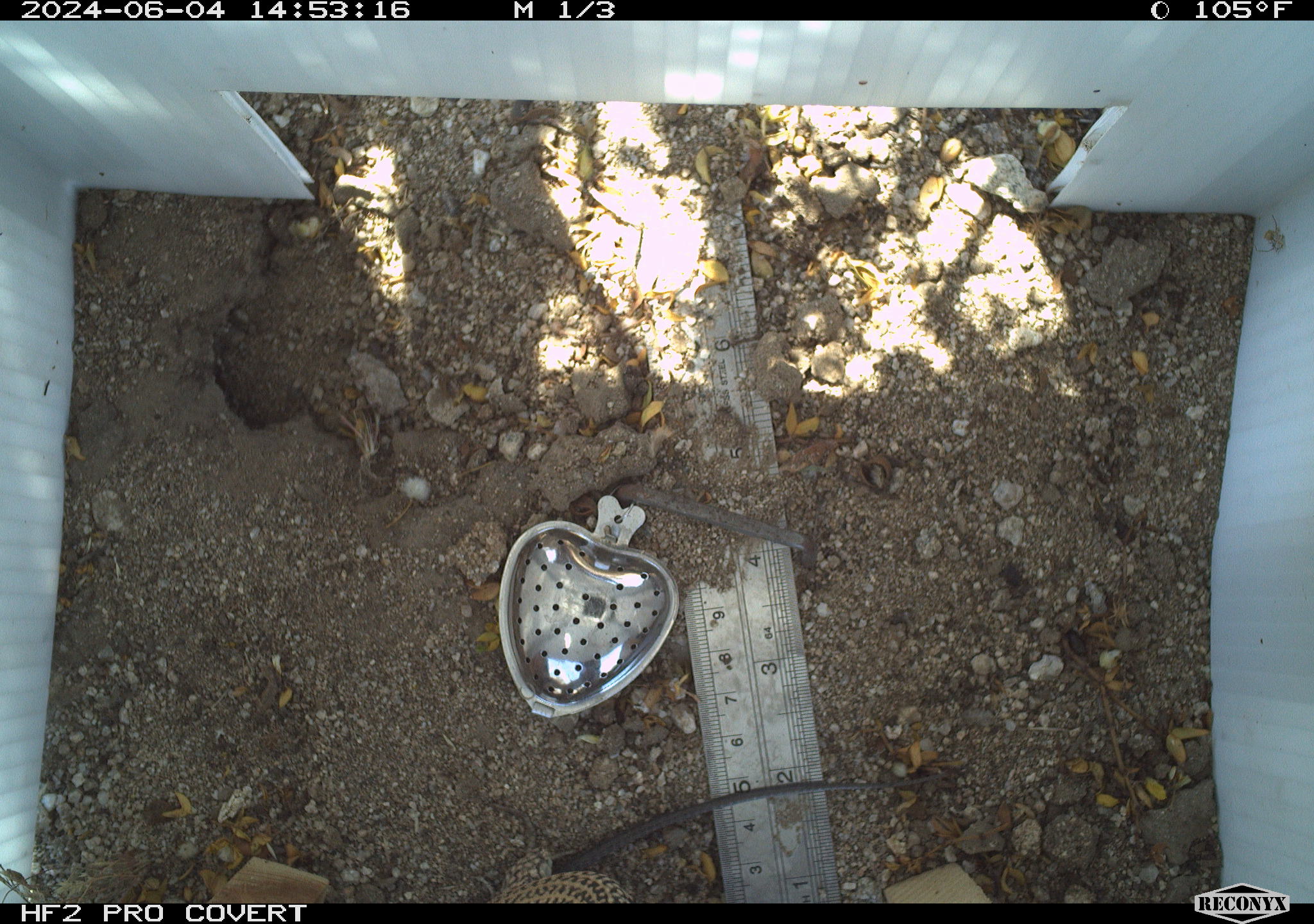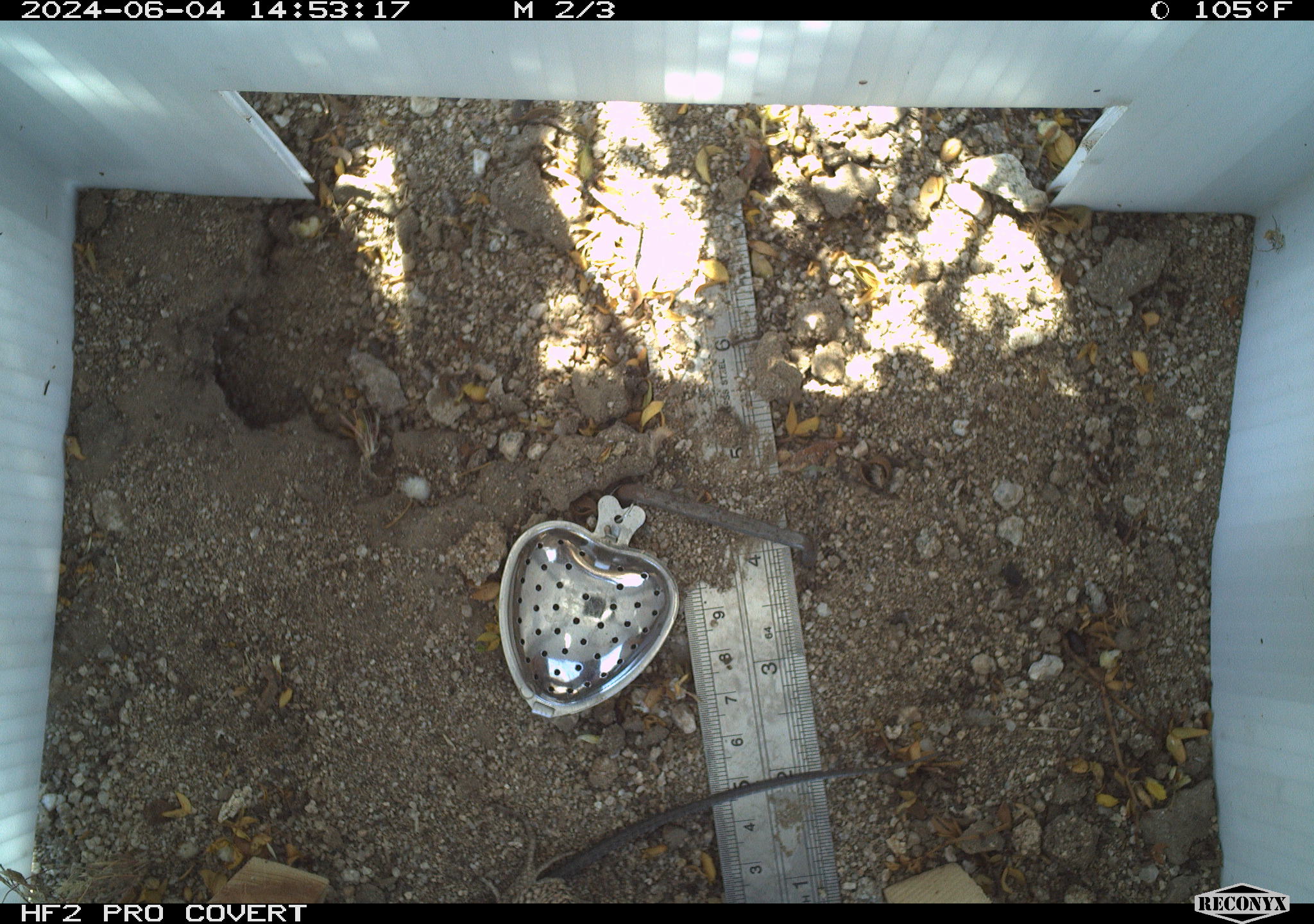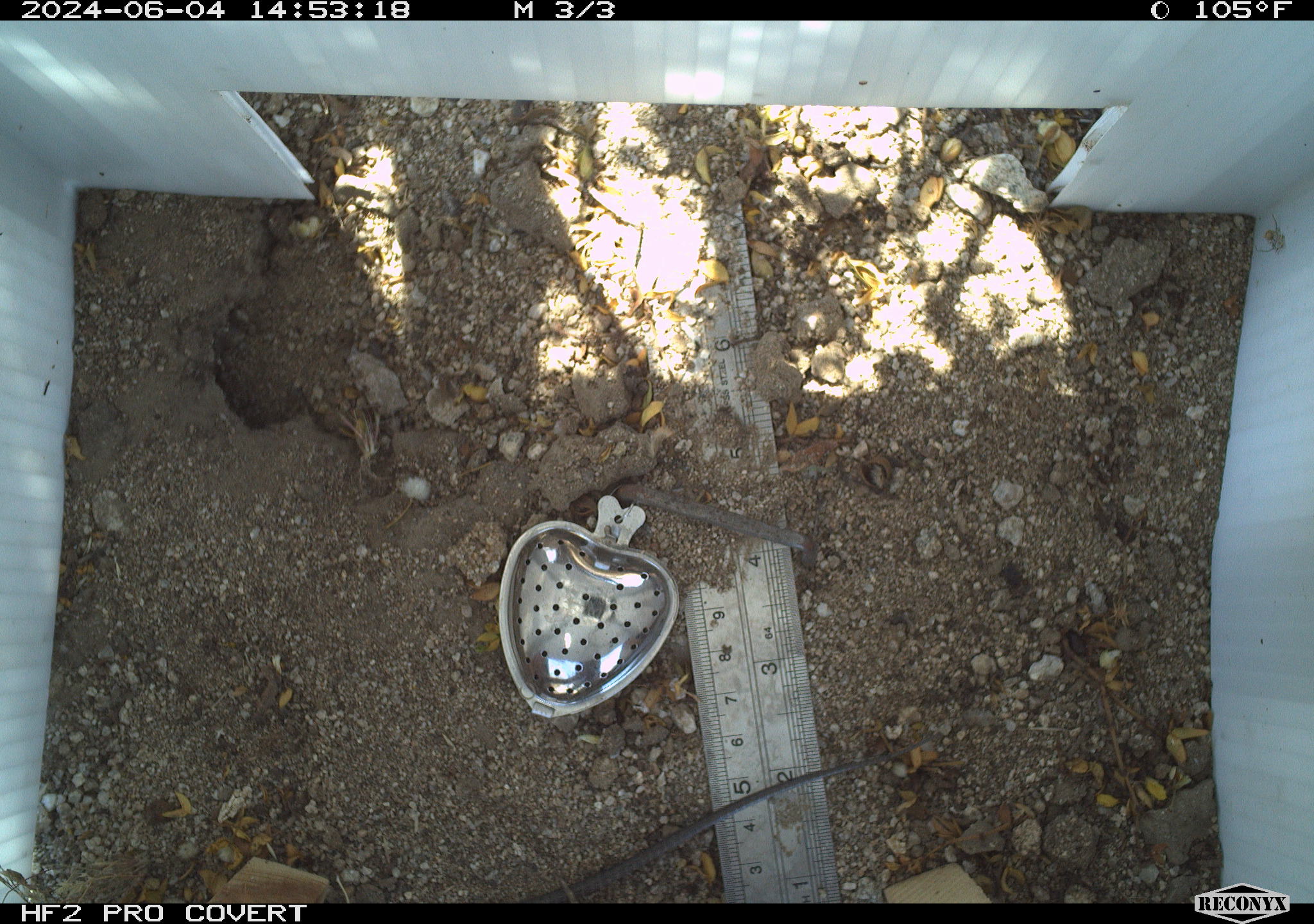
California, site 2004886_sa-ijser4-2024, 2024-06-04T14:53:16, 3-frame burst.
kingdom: Animalia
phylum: Chordata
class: Reptilia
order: Squamata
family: Teiidae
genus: Aspidoscelis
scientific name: Aspidoscelis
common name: whiptail lizards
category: aspidoscelis species